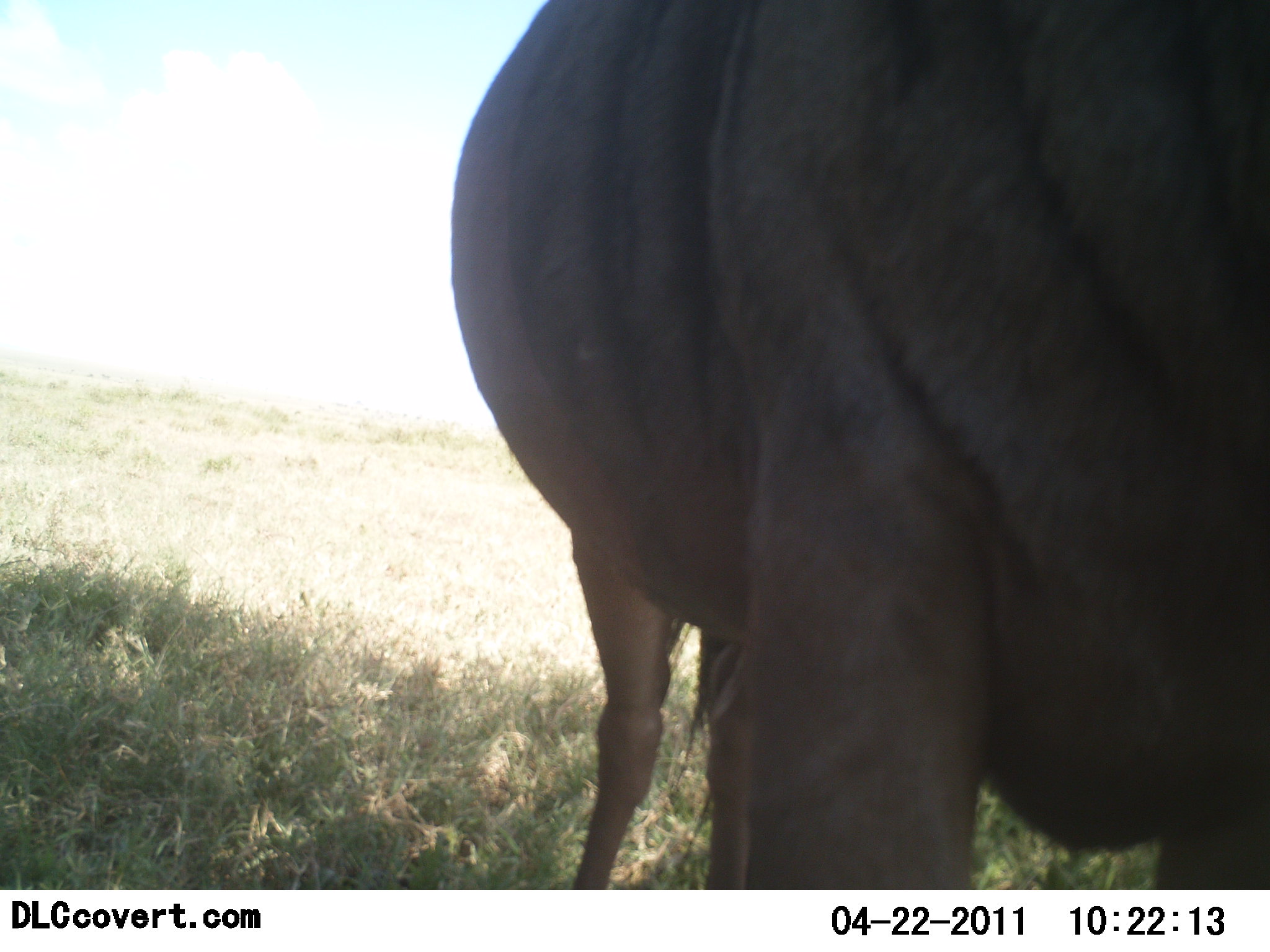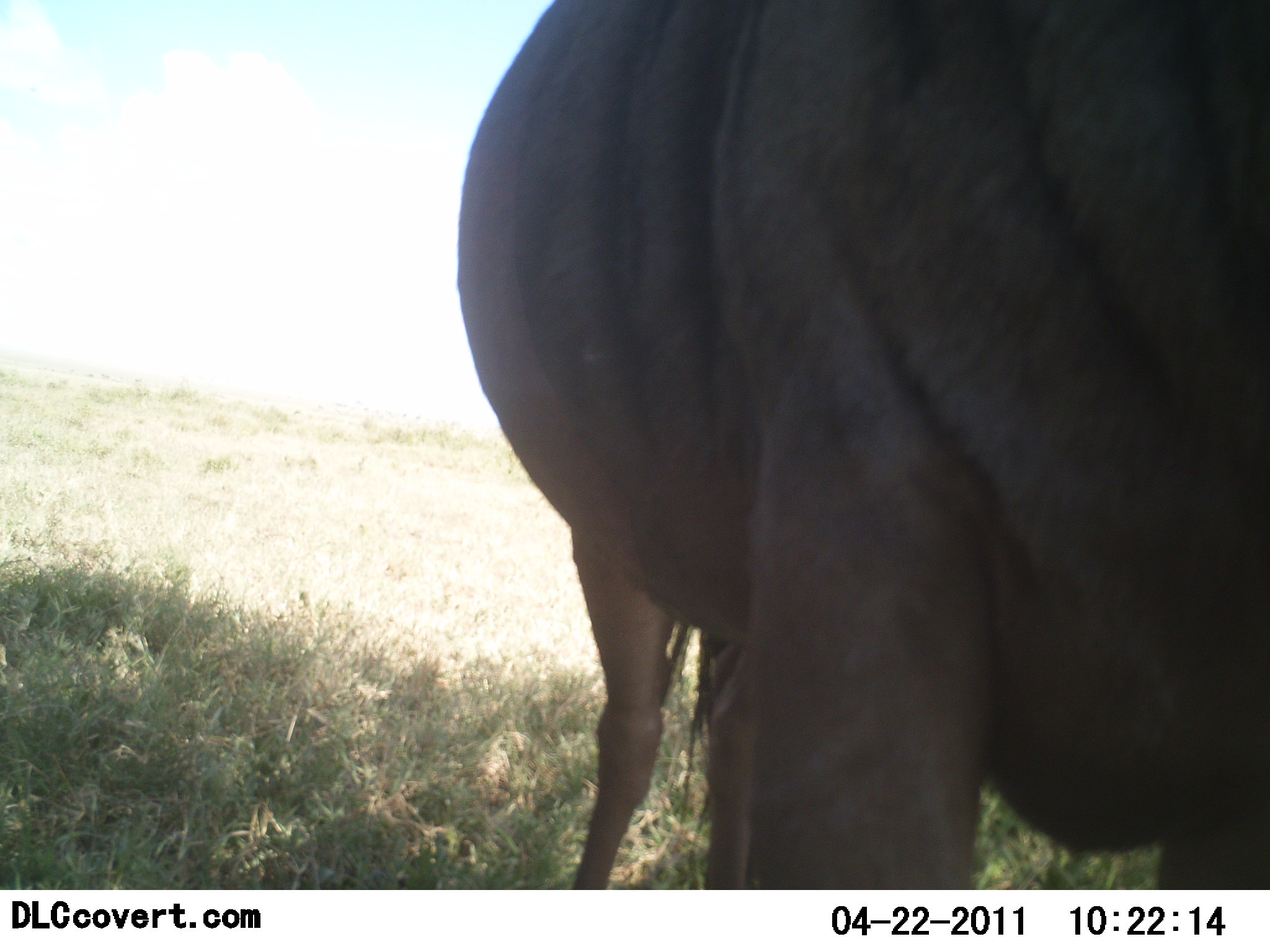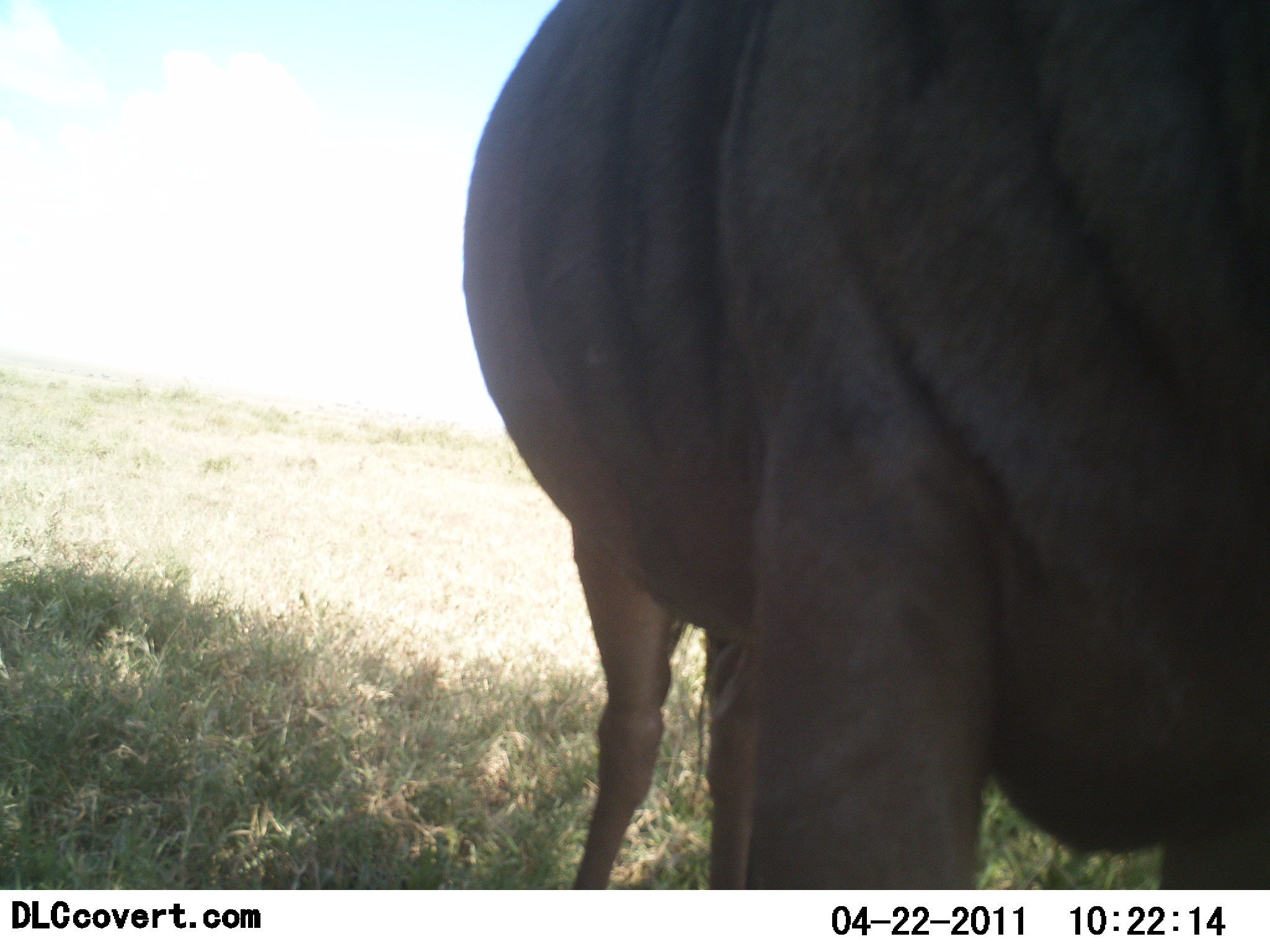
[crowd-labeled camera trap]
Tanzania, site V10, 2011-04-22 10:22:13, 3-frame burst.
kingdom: Animalia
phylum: Chordata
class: Mammalia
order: Artiodactyla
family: Bovidae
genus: Connochaetes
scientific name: Connochaetes taurinus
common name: blue wildebeest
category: wildebeest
Wildebeest (blue wildebeest) (Connochaetes taurinus), count 1. Behavior (volunteer vote fractions): standing 92%, resting 0%, moving 0%, interacting 8%. Young present (vote fraction): 0%. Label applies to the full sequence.